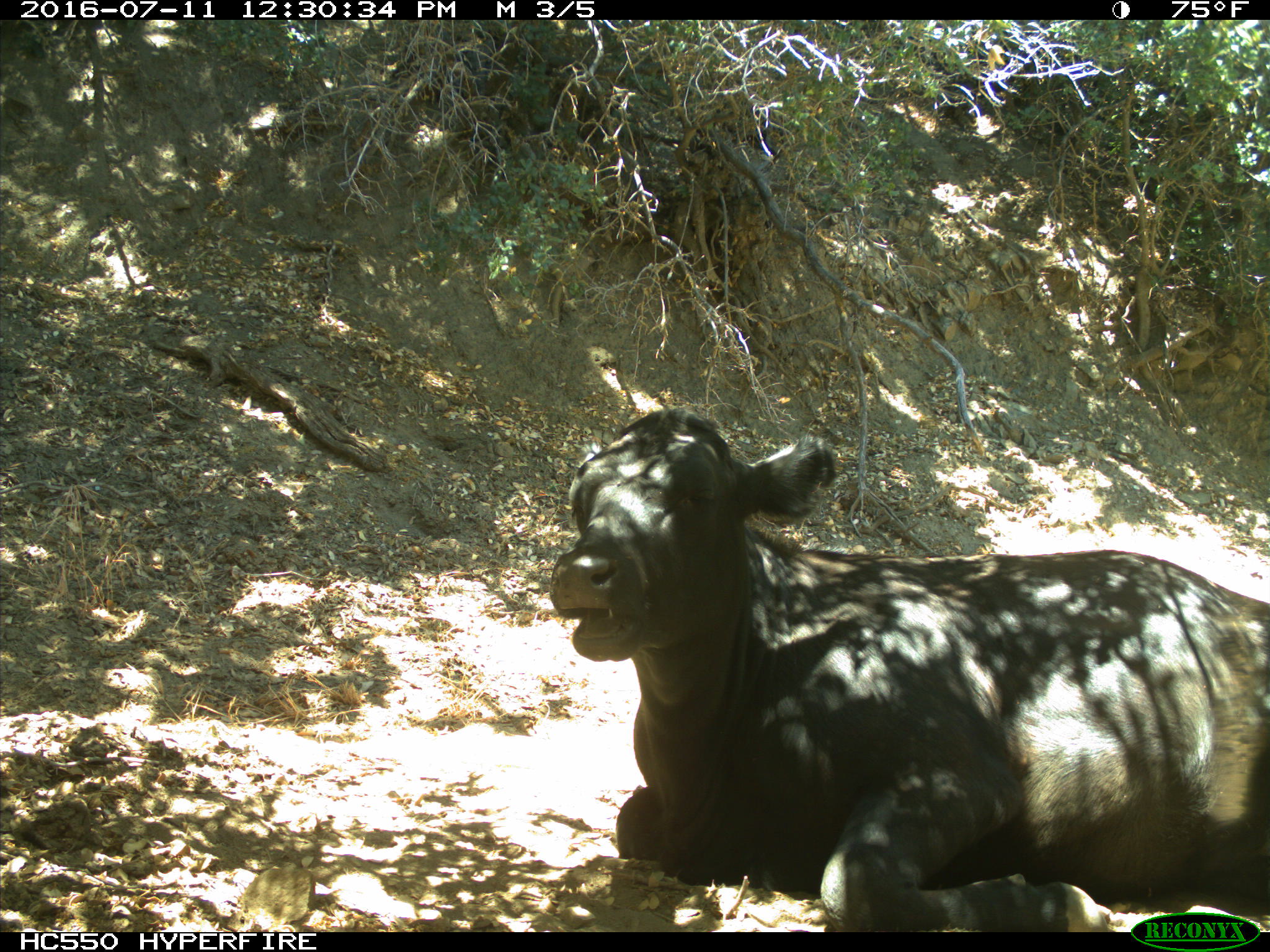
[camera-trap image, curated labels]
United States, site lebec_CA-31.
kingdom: Animalia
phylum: Chordata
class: Mammalia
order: Artiodactyla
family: Bovidae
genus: Bos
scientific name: Bos taurus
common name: domestic cow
Bos taurus (domestic cow).